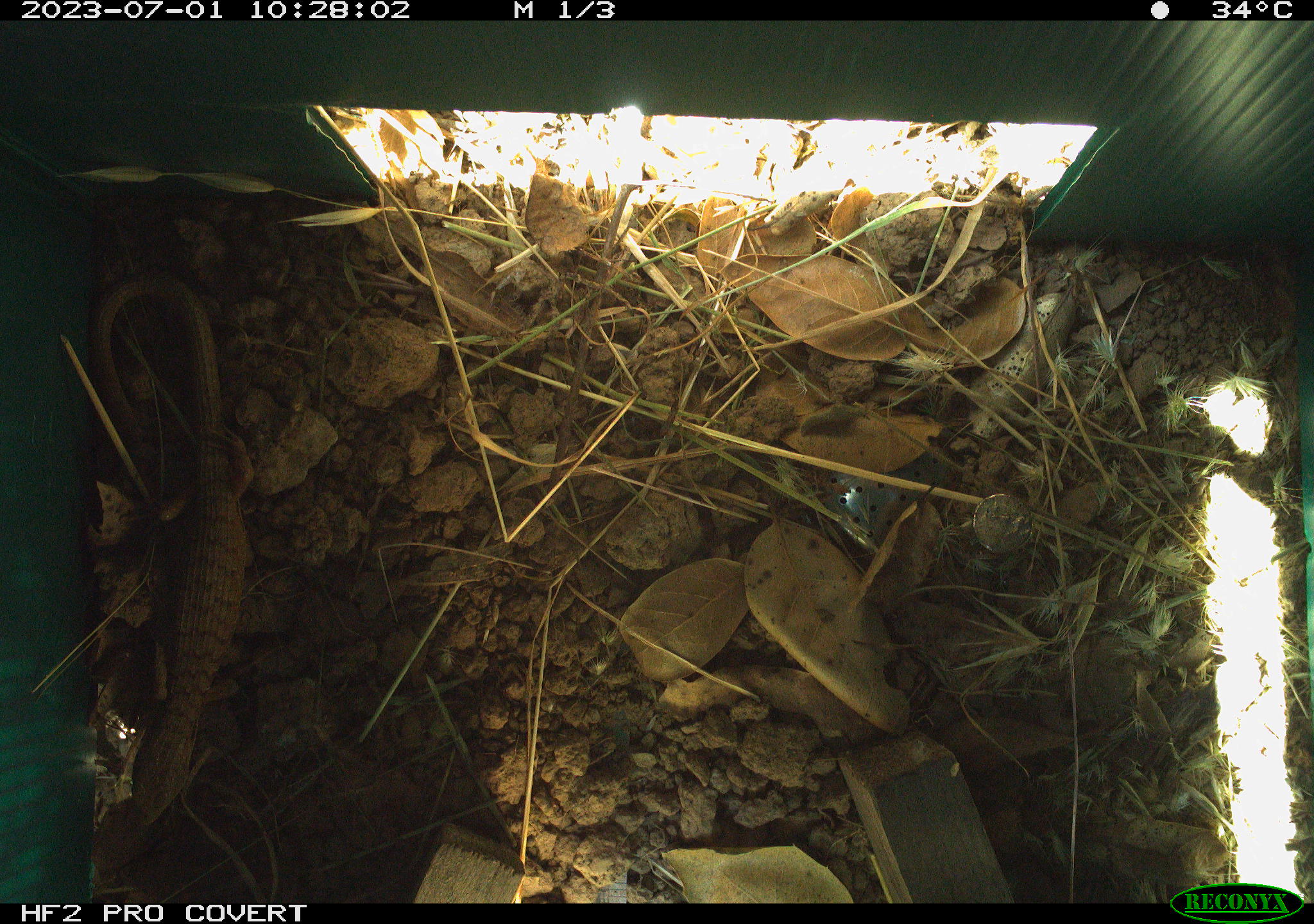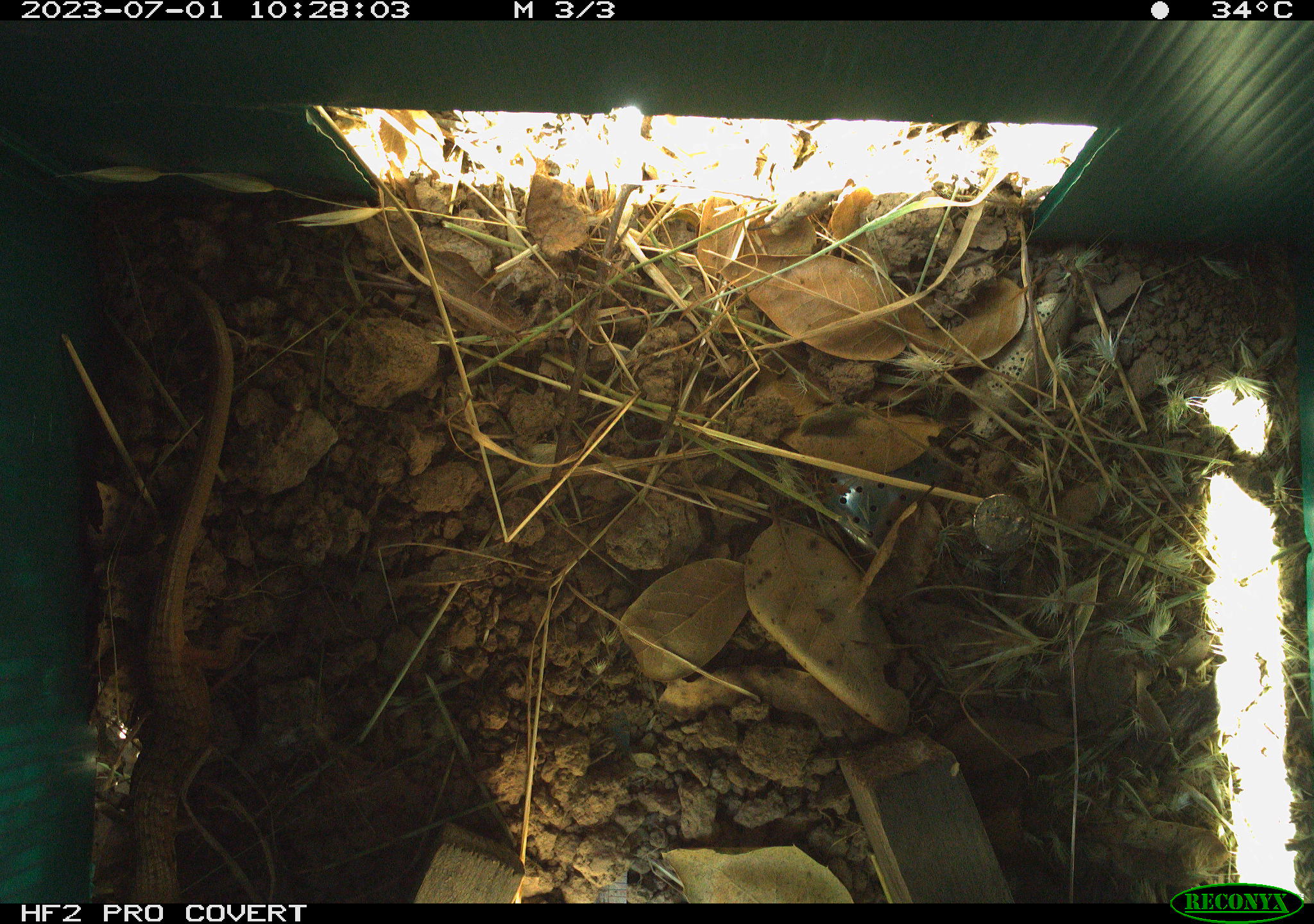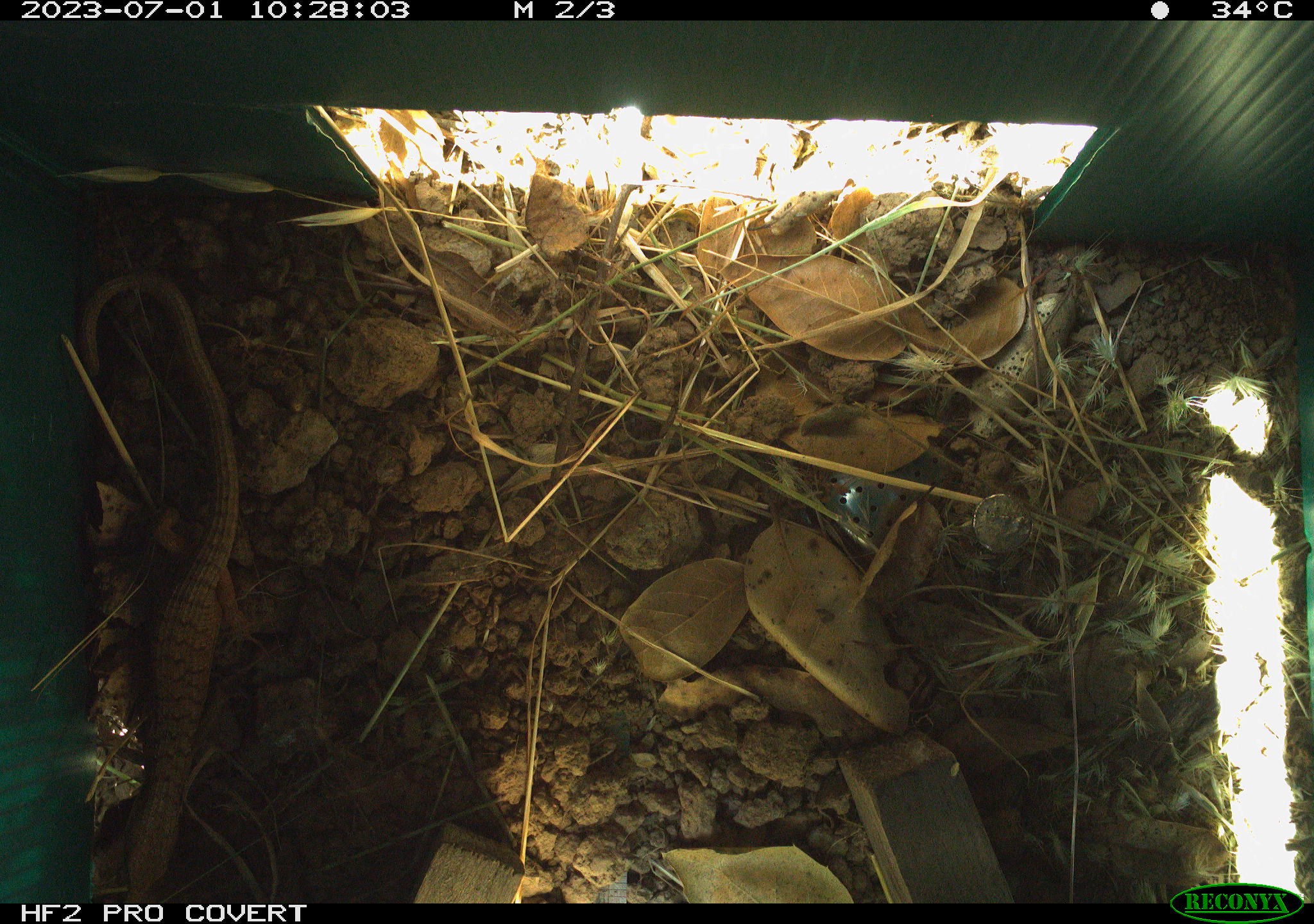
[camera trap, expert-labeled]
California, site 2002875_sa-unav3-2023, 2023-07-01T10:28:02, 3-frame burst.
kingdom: Animalia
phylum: Chordata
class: Reptilia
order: Squamata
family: Anguidae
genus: Elgaria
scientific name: Elgaria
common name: alligator lizards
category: elgaria species